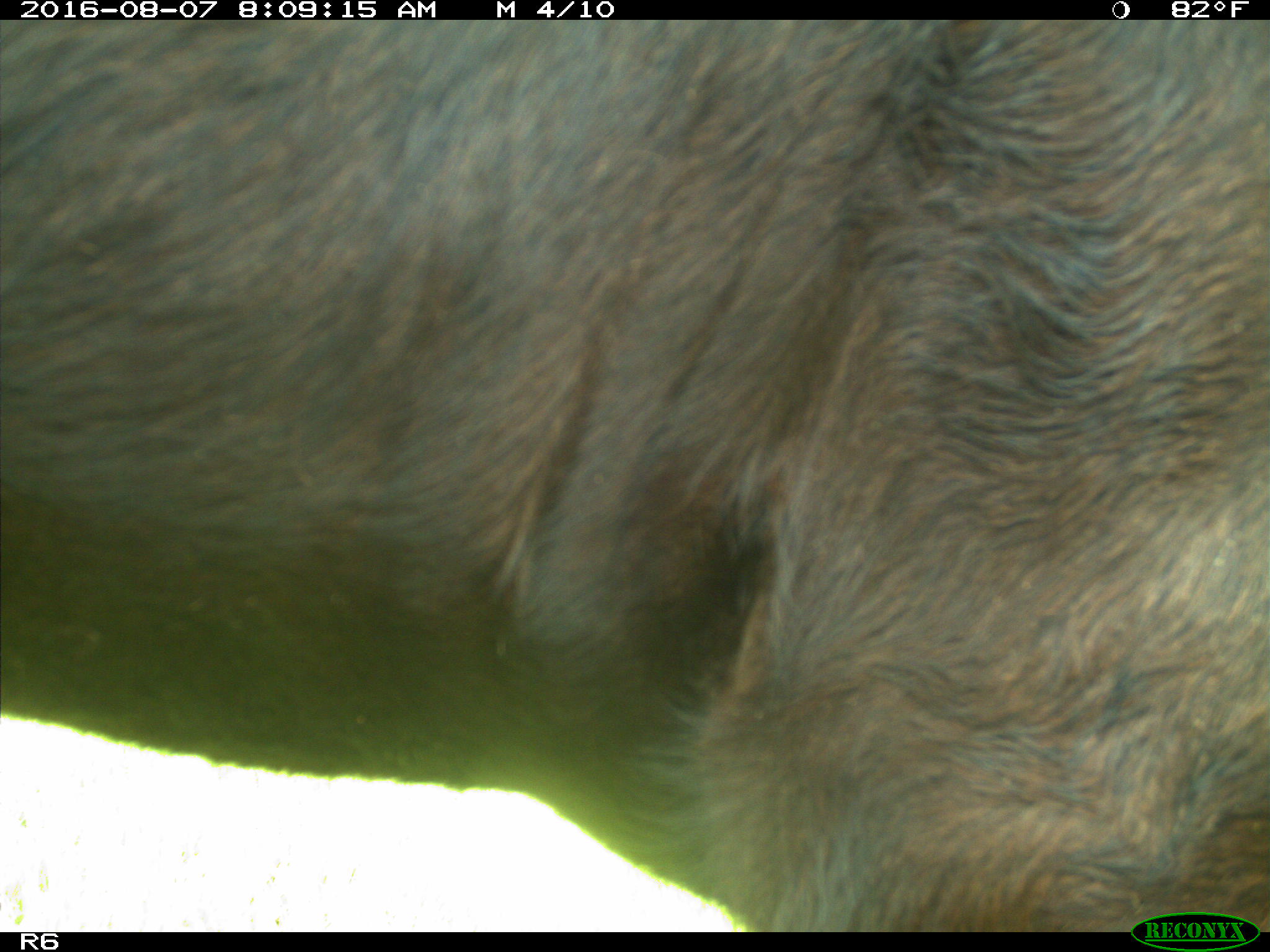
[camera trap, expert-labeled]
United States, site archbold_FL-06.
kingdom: Animalia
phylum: Chordata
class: Mammalia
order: Artiodactyla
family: Bovidae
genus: Bos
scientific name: Bos taurus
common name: domestic cow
Bos taurus (domestic cow).